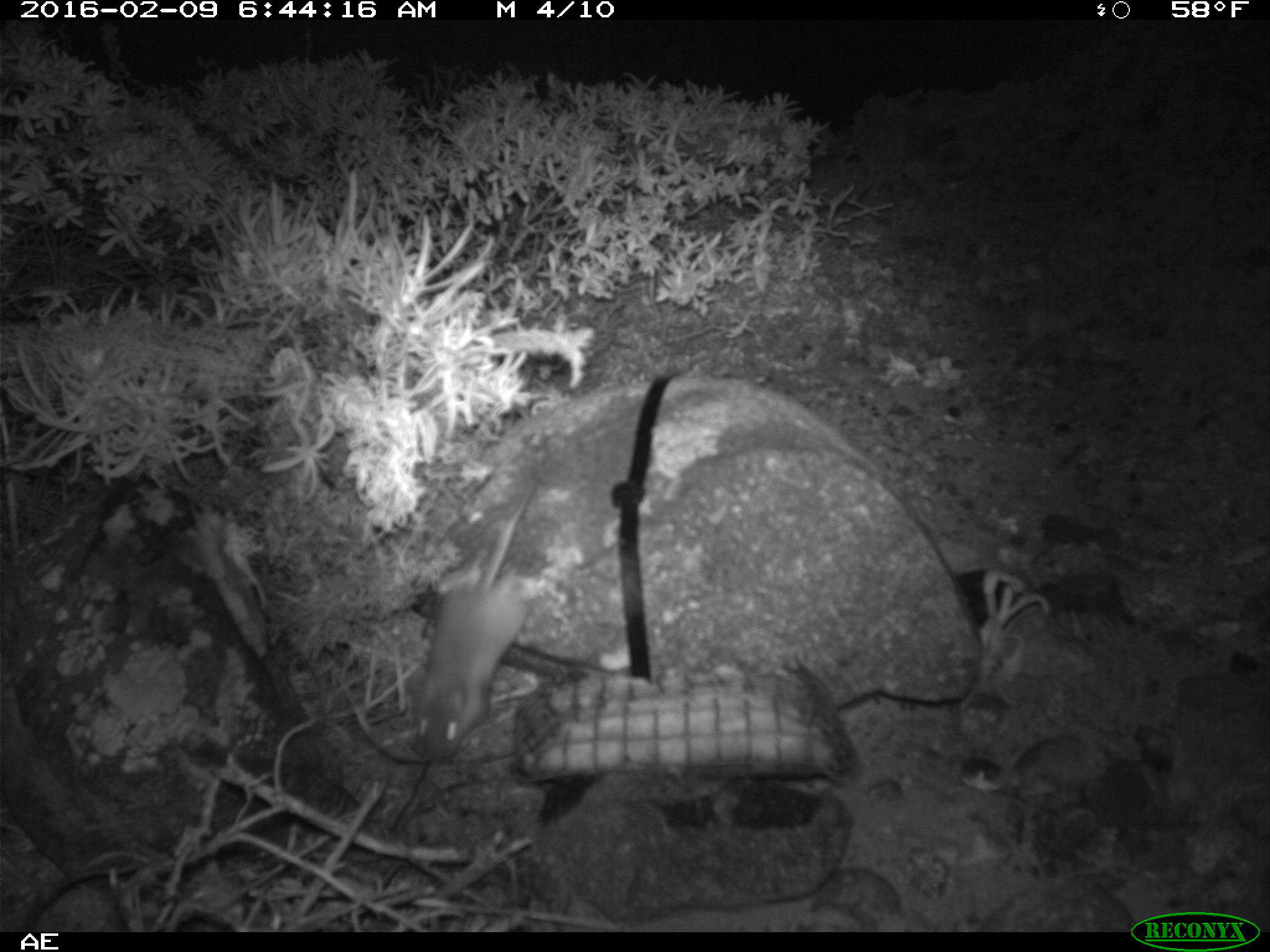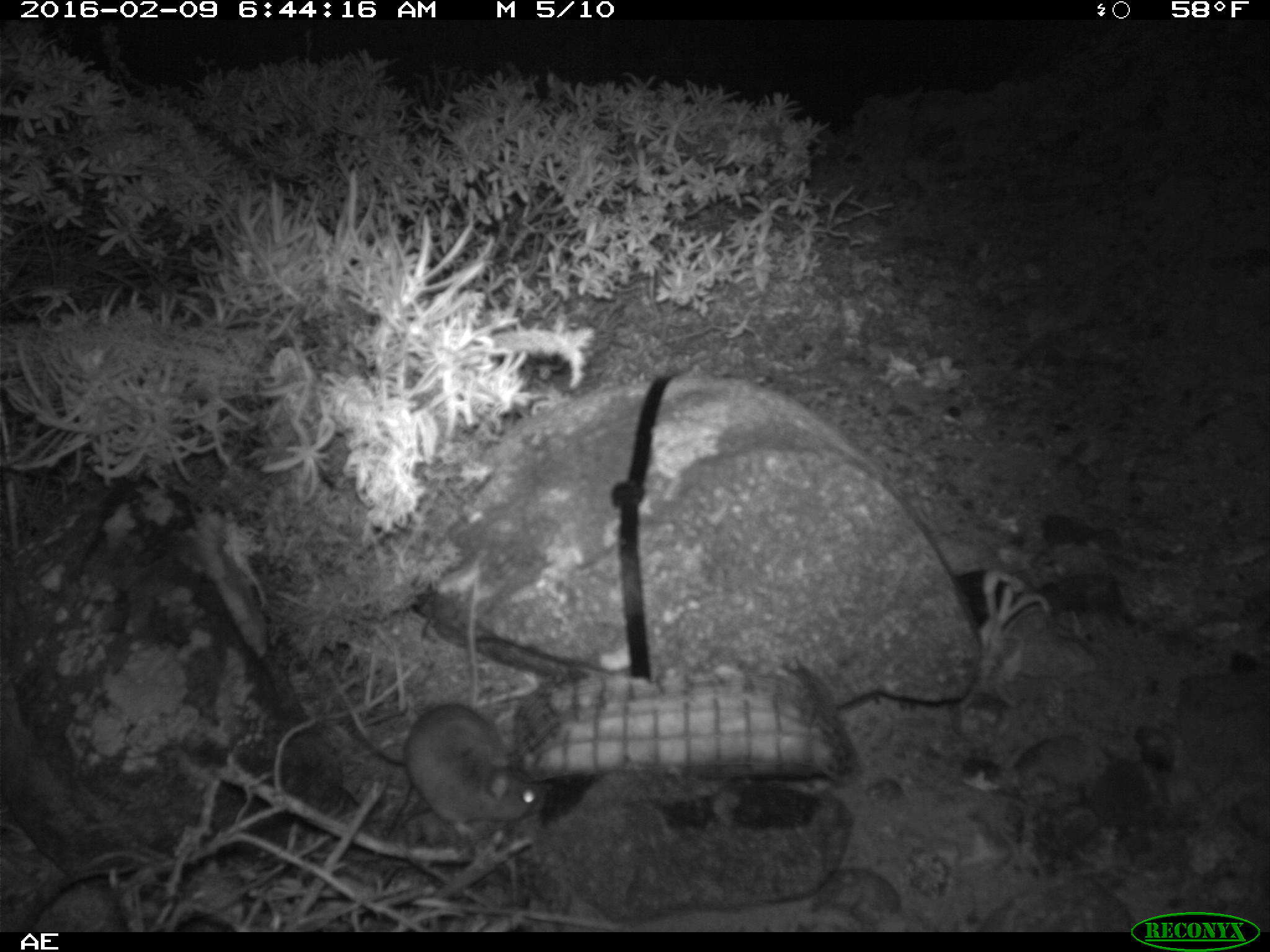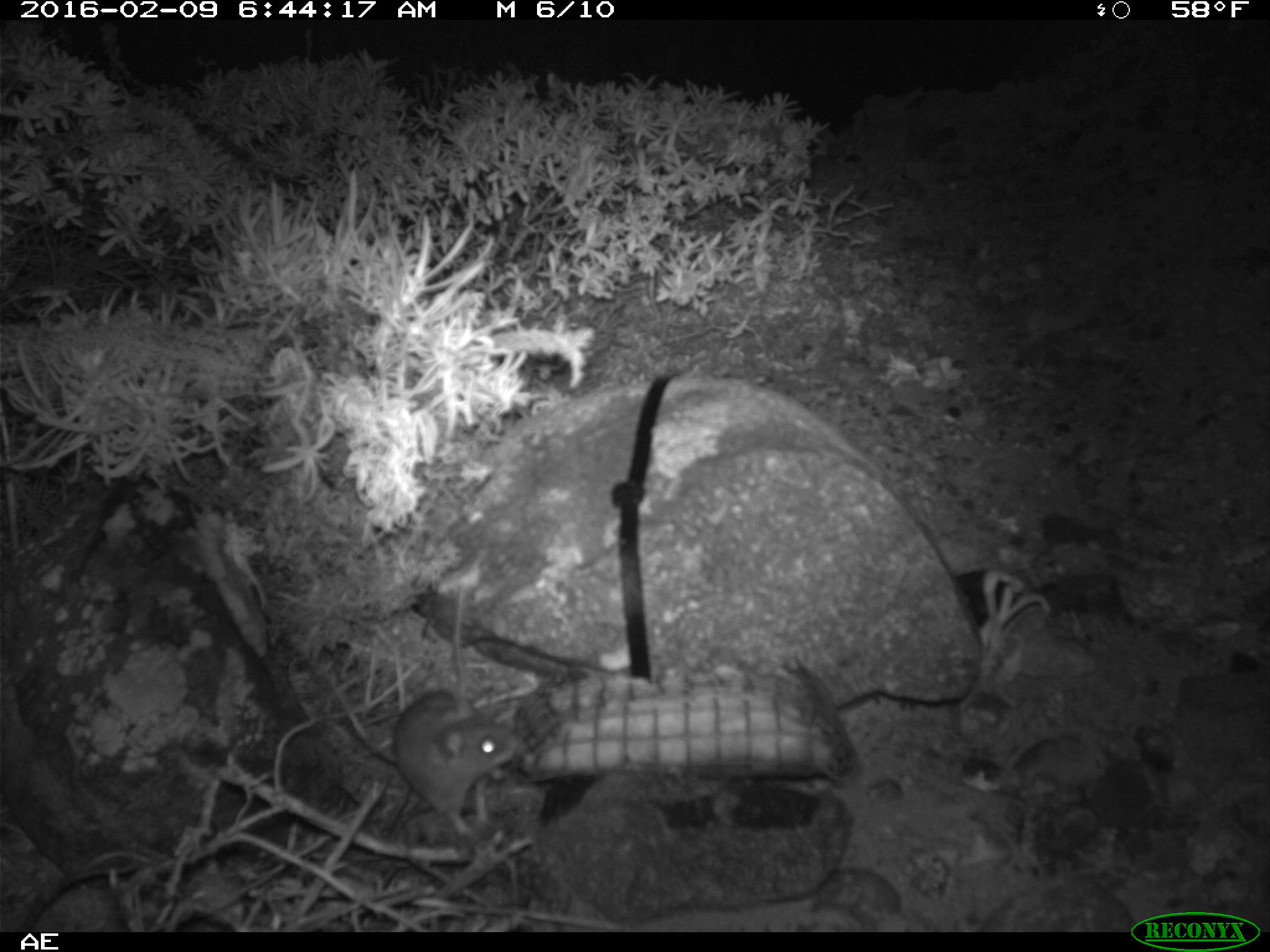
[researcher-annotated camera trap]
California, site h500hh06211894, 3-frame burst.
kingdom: Animalia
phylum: Chordata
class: Mammalia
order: Rodentia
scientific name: Rodentia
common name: rodent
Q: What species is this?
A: Rodent (Rodentia).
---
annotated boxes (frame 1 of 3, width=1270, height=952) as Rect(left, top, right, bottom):
rodent: Rect(408, 484, 541, 764)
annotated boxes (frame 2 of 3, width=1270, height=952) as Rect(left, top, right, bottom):
rodent: Rect(404, 706, 546, 839)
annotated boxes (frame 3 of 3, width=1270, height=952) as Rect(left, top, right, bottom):
rodent: Rect(326, 663, 518, 833)